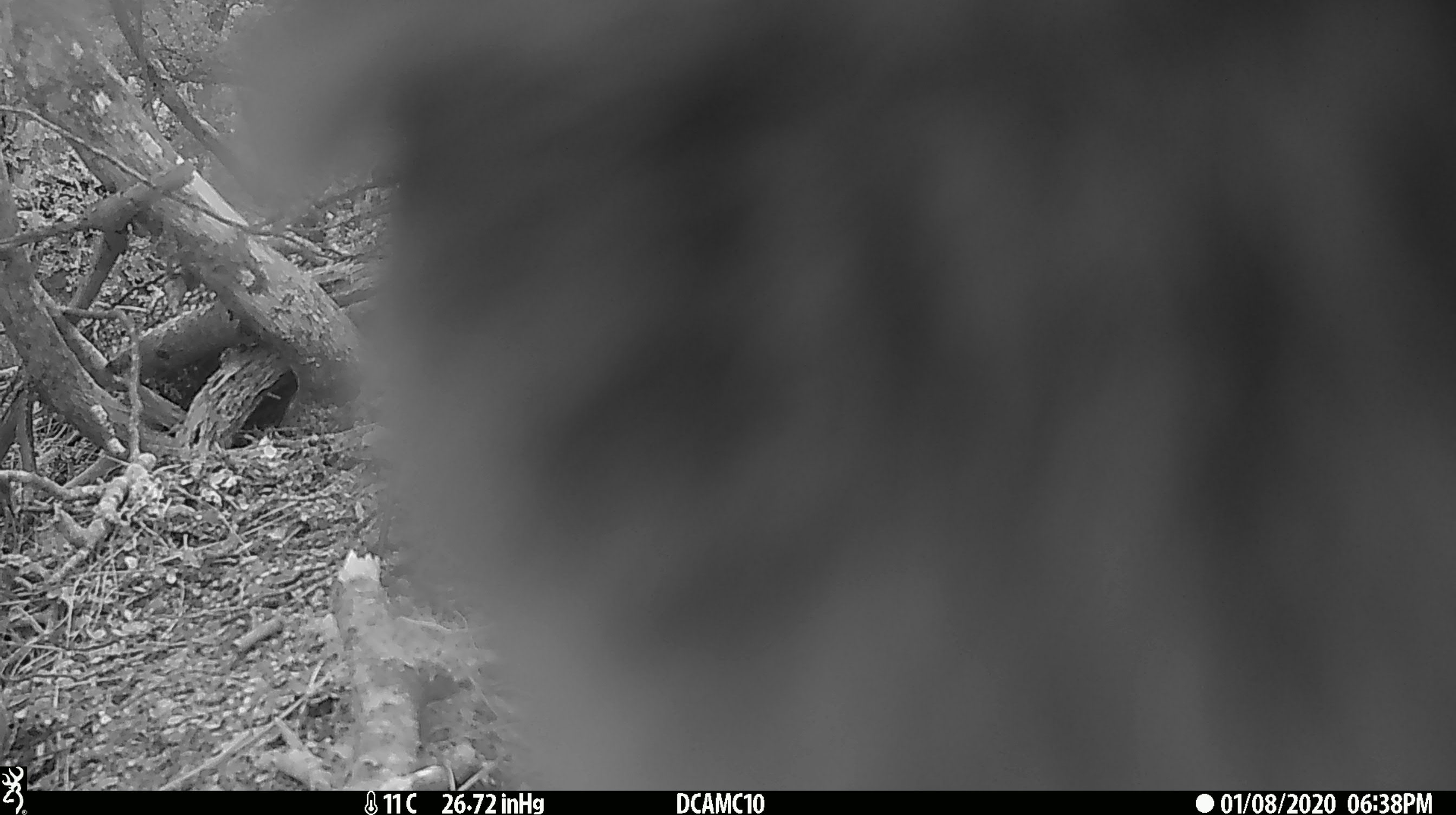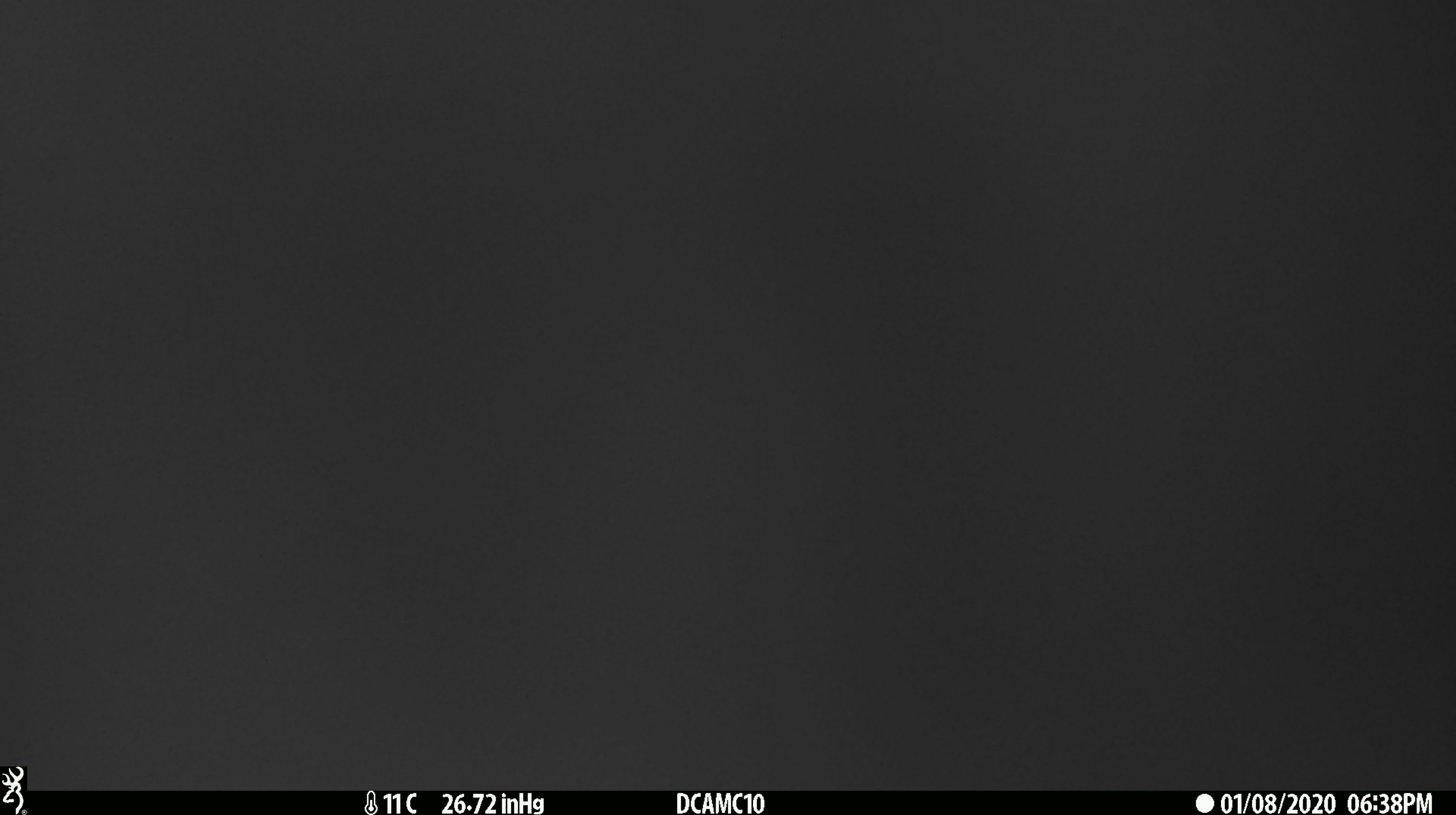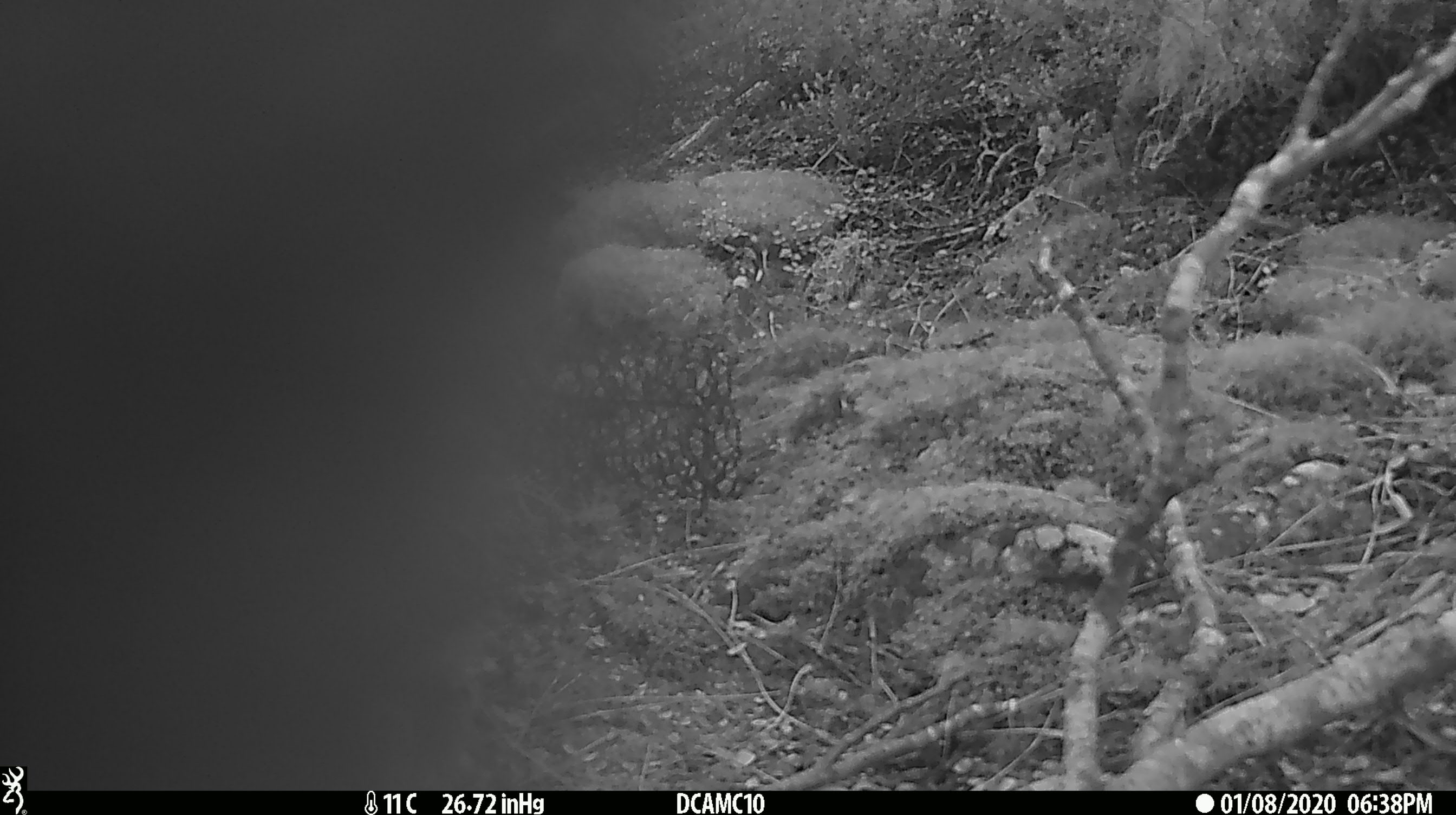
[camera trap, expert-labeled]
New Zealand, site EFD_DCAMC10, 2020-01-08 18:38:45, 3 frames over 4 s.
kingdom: Animalia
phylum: Chordata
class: Mammalia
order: Carnivora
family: Felidae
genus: Felis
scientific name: Felis catus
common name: domestic cat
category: cat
Cat (domestic cat) (Felis catus).